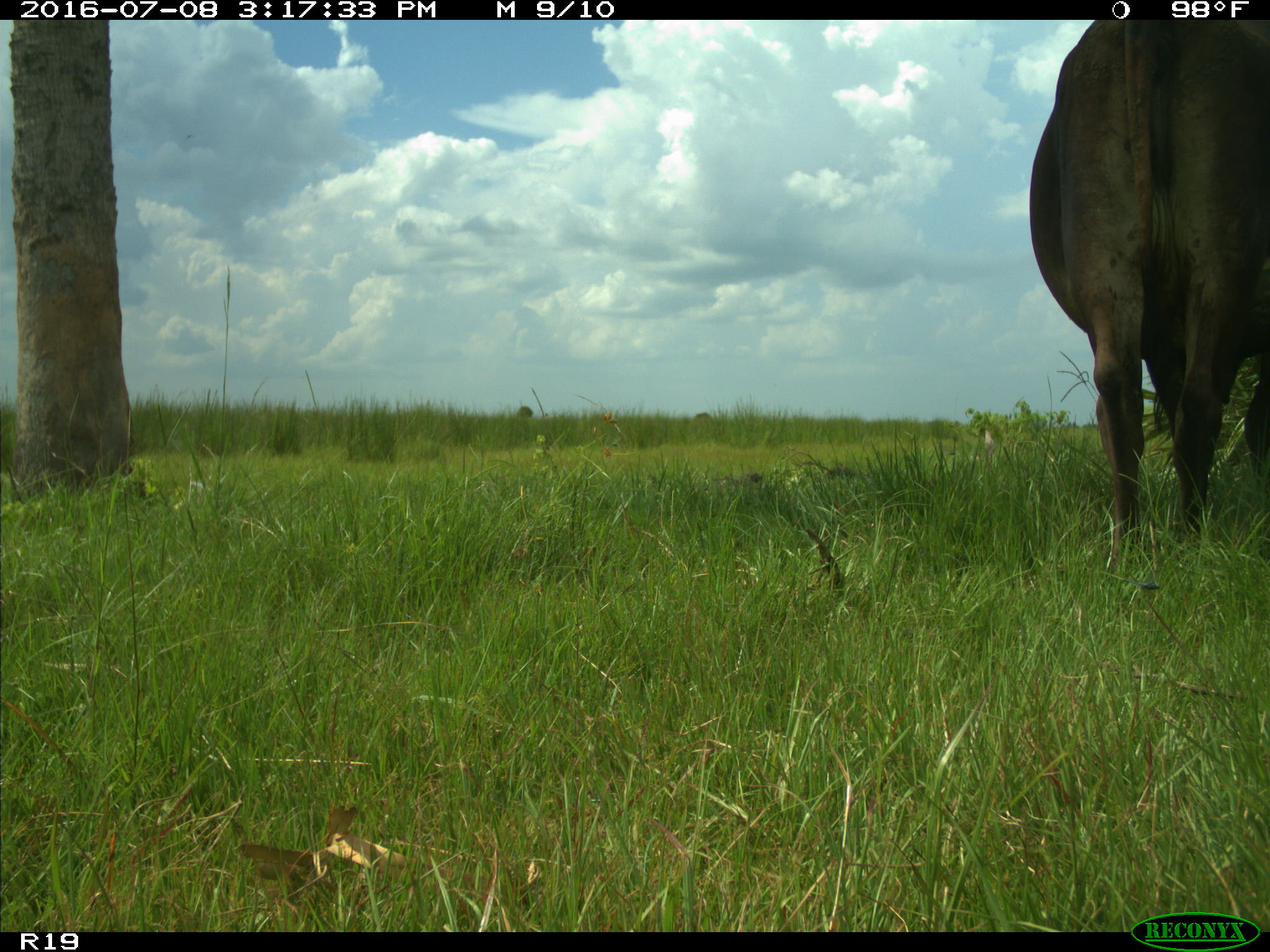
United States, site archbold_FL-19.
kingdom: Animalia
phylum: Chordata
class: Mammalia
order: Artiodactyla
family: Bovidae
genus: Bos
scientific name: Bos taurus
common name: domestic cow